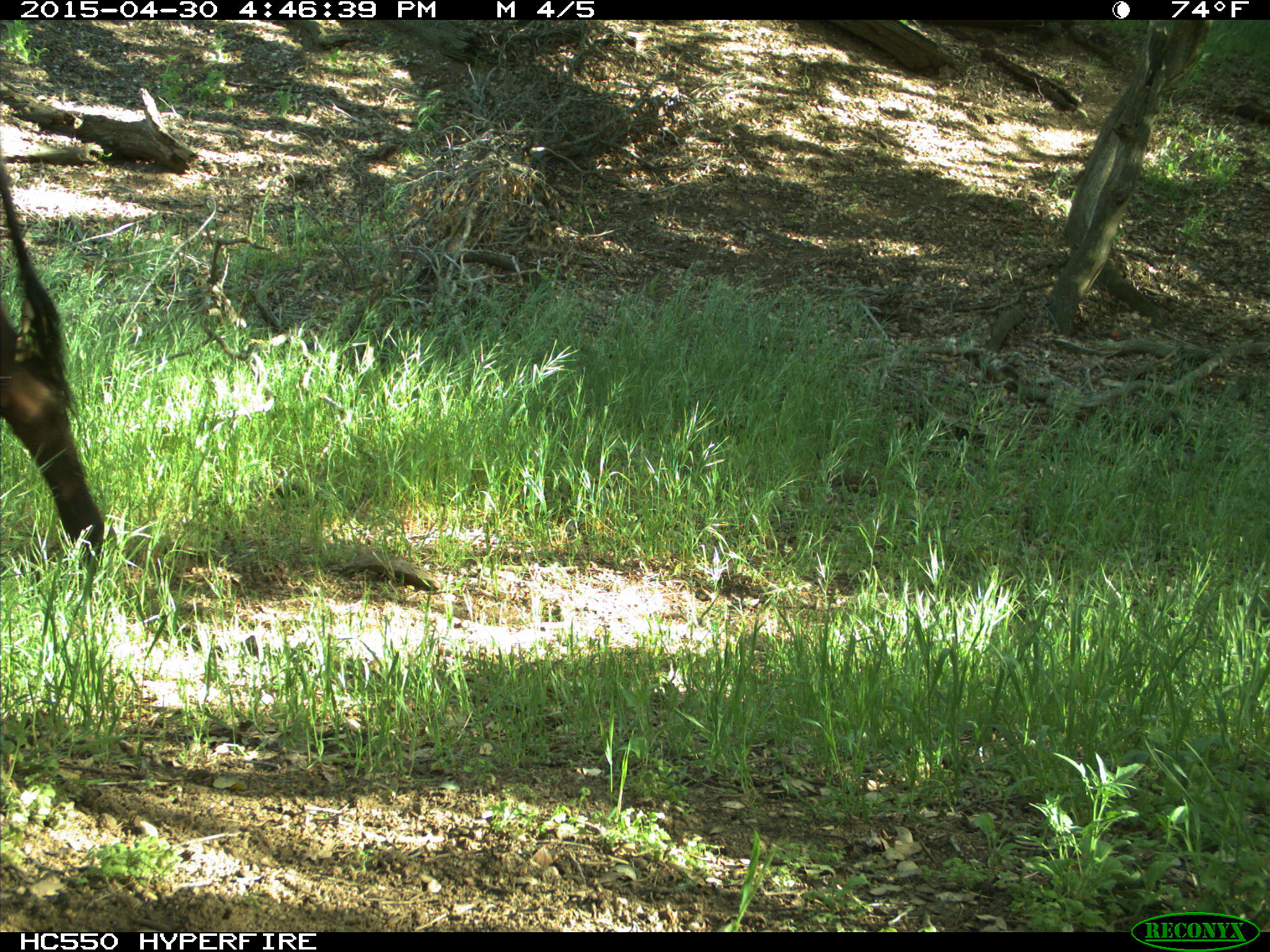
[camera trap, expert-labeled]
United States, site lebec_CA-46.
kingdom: Animalia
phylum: Chordata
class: Mammalia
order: Artiodactyla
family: Bovidae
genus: Bos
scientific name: Bos taurus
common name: domestic cow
Bos taurus (domestic cow).